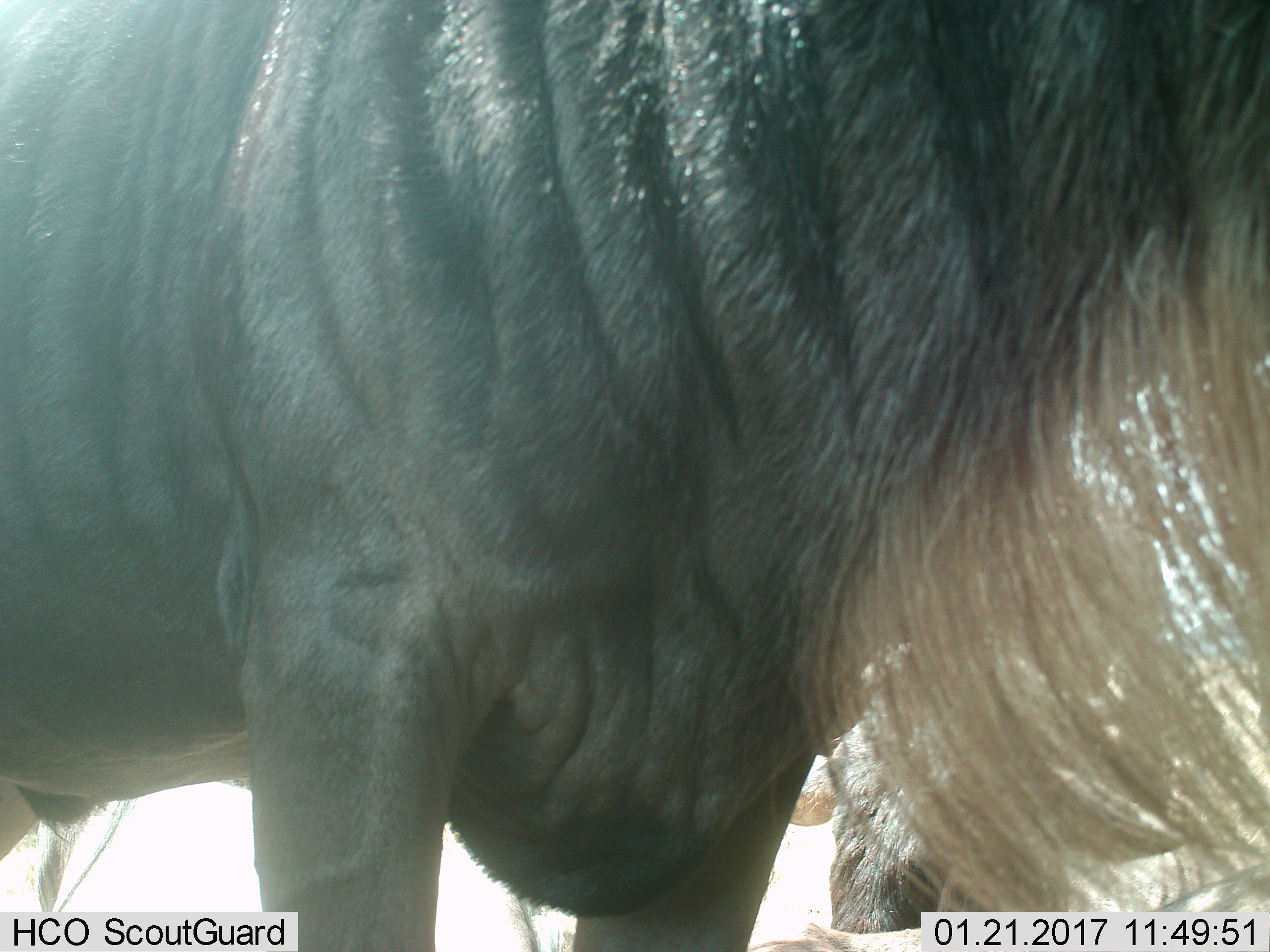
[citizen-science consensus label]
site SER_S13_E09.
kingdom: Animalia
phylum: Chordata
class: Mammalia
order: Artiodactyla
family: Bovidae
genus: Connochaetes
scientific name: Connochaetes taurinus taurinus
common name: blue wildebeest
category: wildebeestblue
Wildebeestblue (blue wildebeest) (Connochaetes taurinus taurinus), count 2. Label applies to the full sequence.